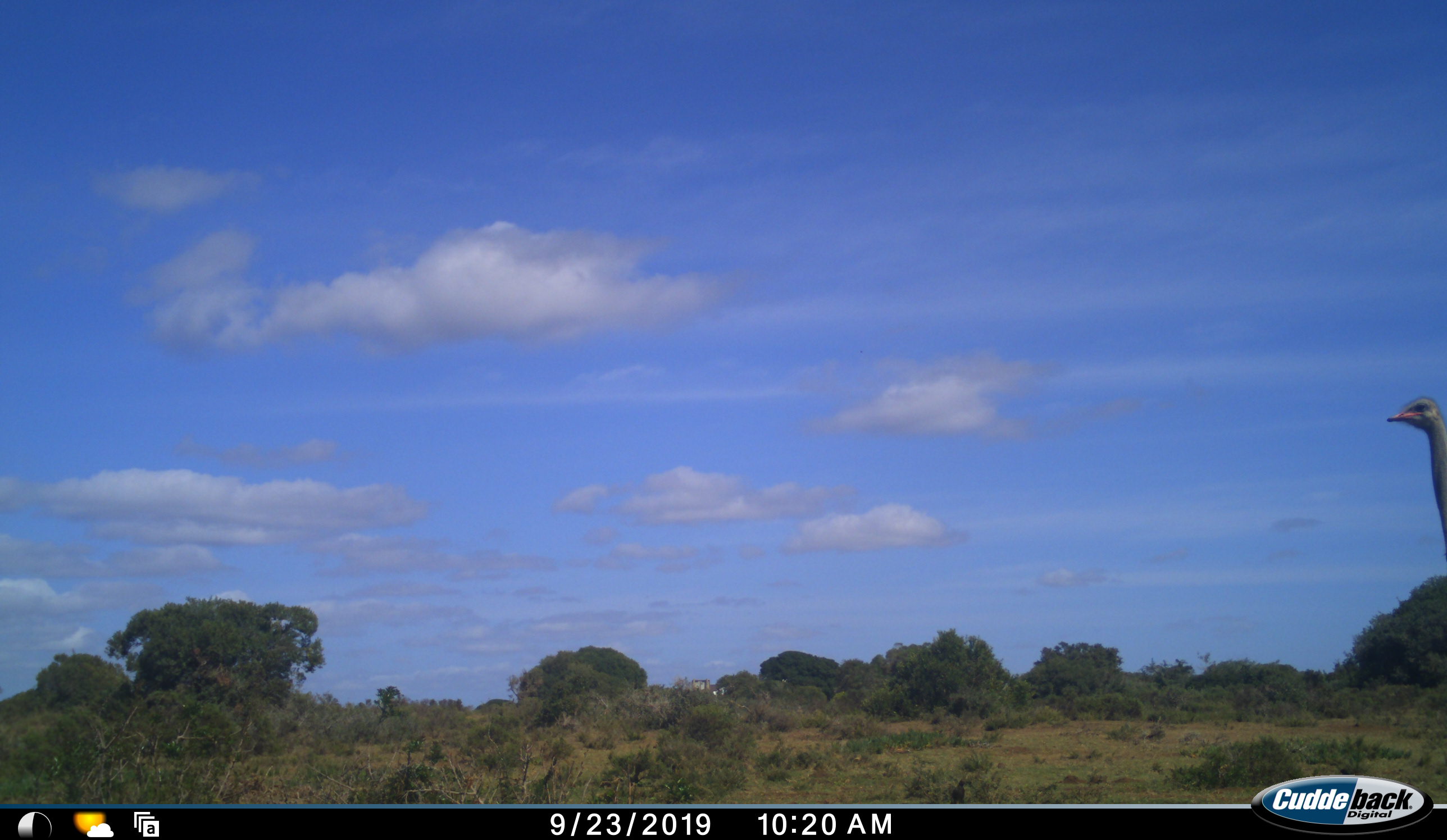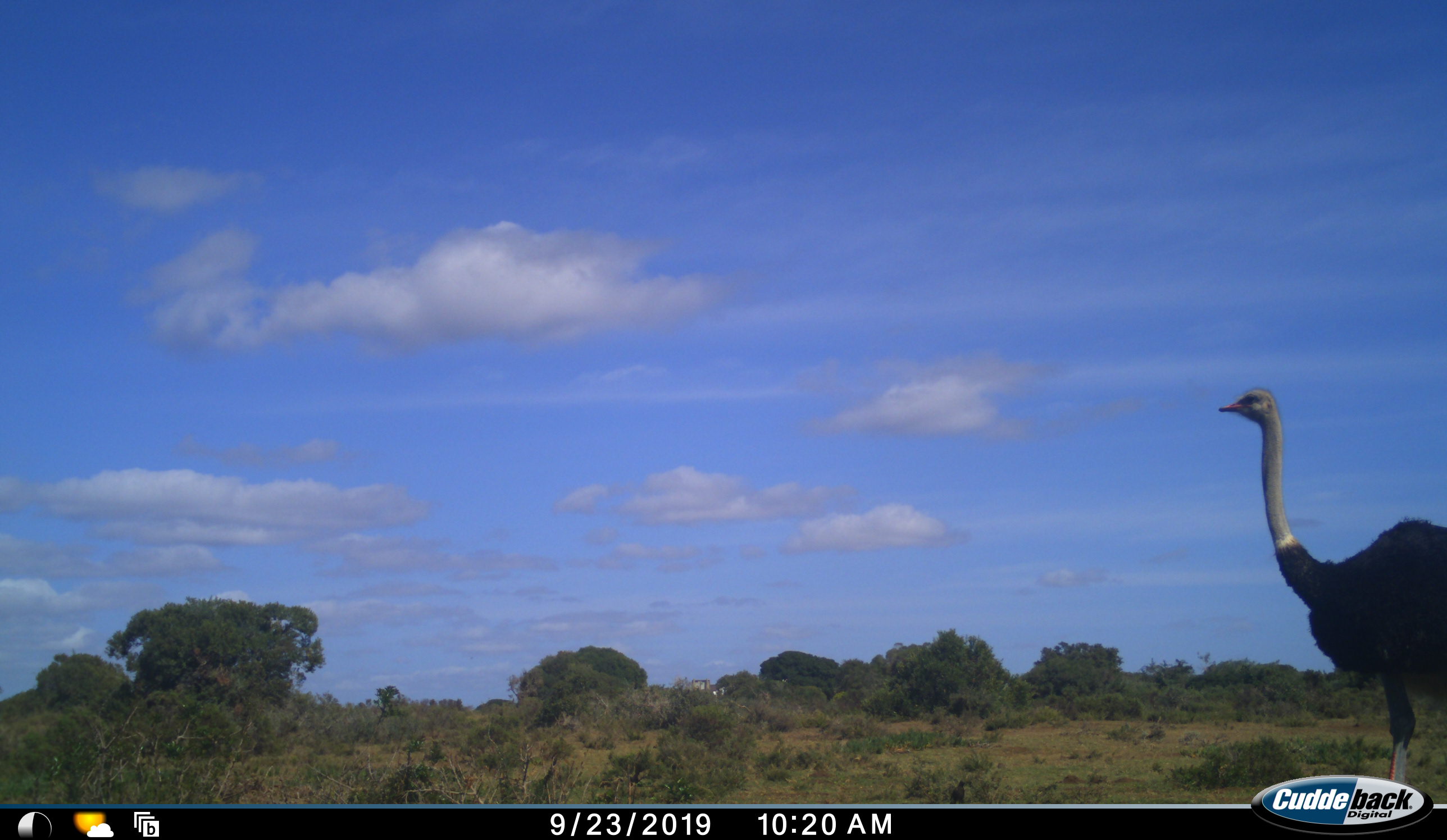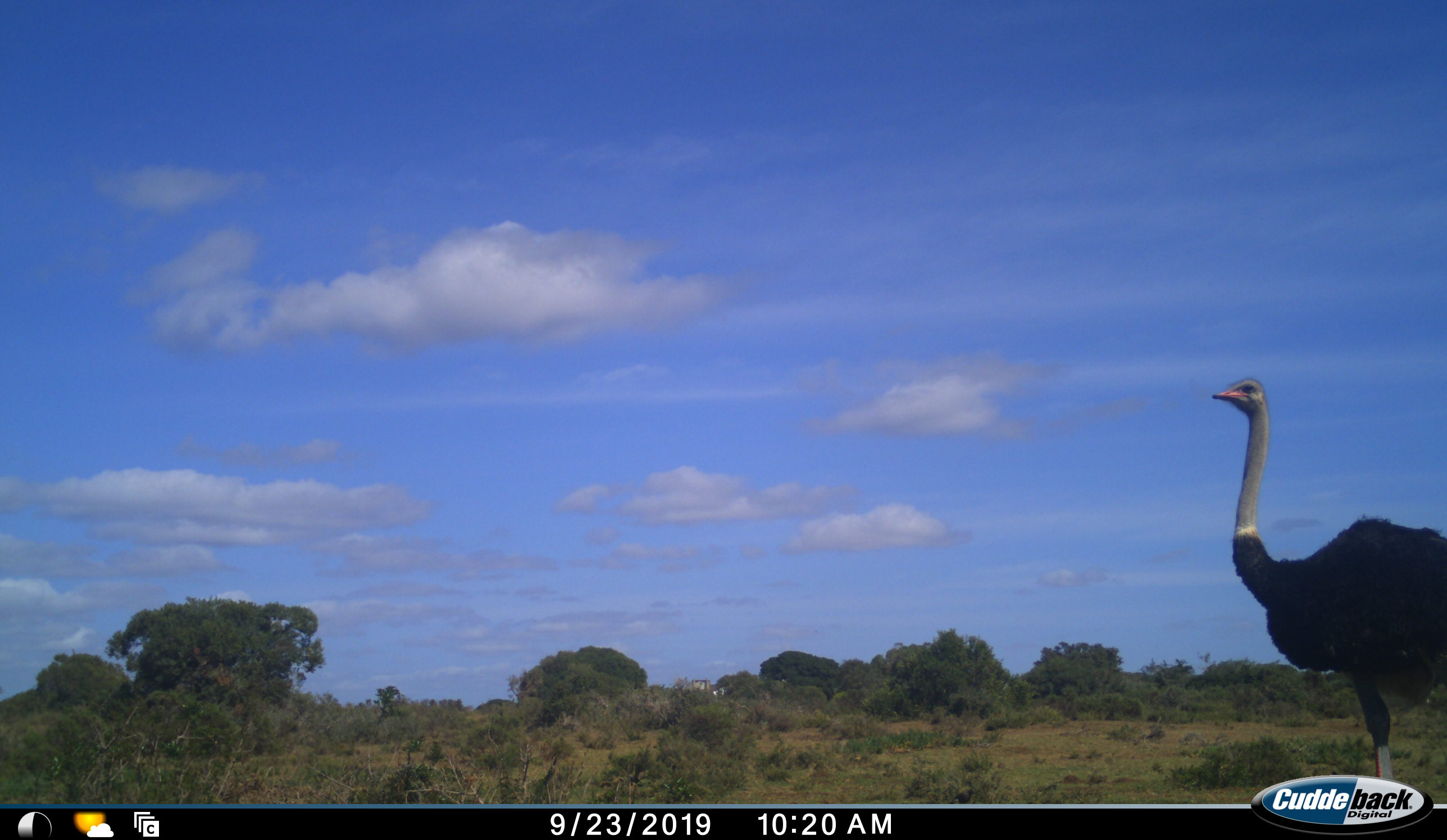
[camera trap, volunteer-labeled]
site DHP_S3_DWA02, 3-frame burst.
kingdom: Animalia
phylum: Chordata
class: Aves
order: Struthioniformes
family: Struthionidae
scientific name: Struthionidae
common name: ostrich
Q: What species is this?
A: Ostrich (Struthionidae).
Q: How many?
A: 1.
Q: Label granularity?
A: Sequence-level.